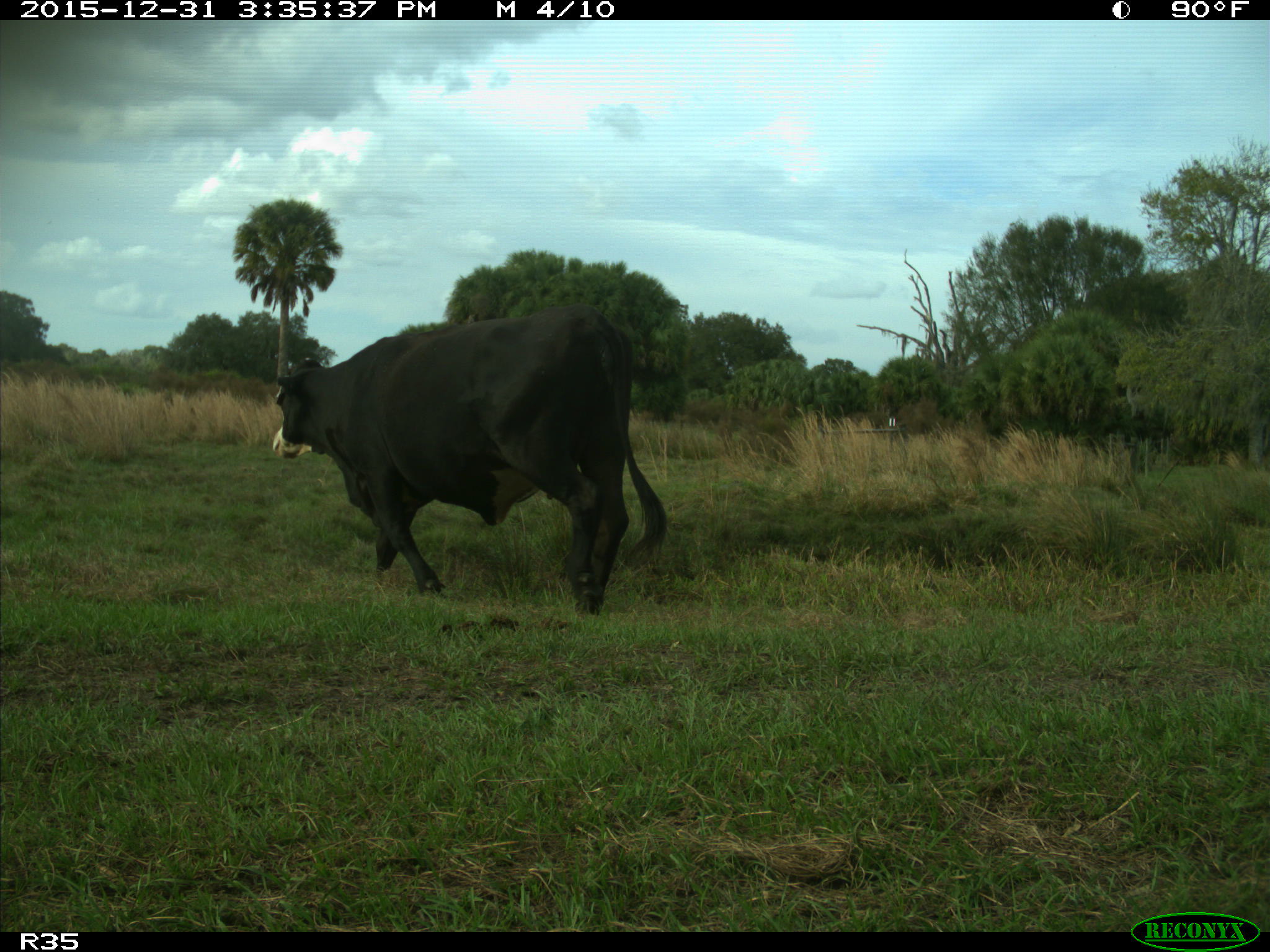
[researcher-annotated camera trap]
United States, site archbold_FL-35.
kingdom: Animalia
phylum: Chordata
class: Mammalia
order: Artiodactyla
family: Bovidae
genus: Bos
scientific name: Bos taurus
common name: domestic cow